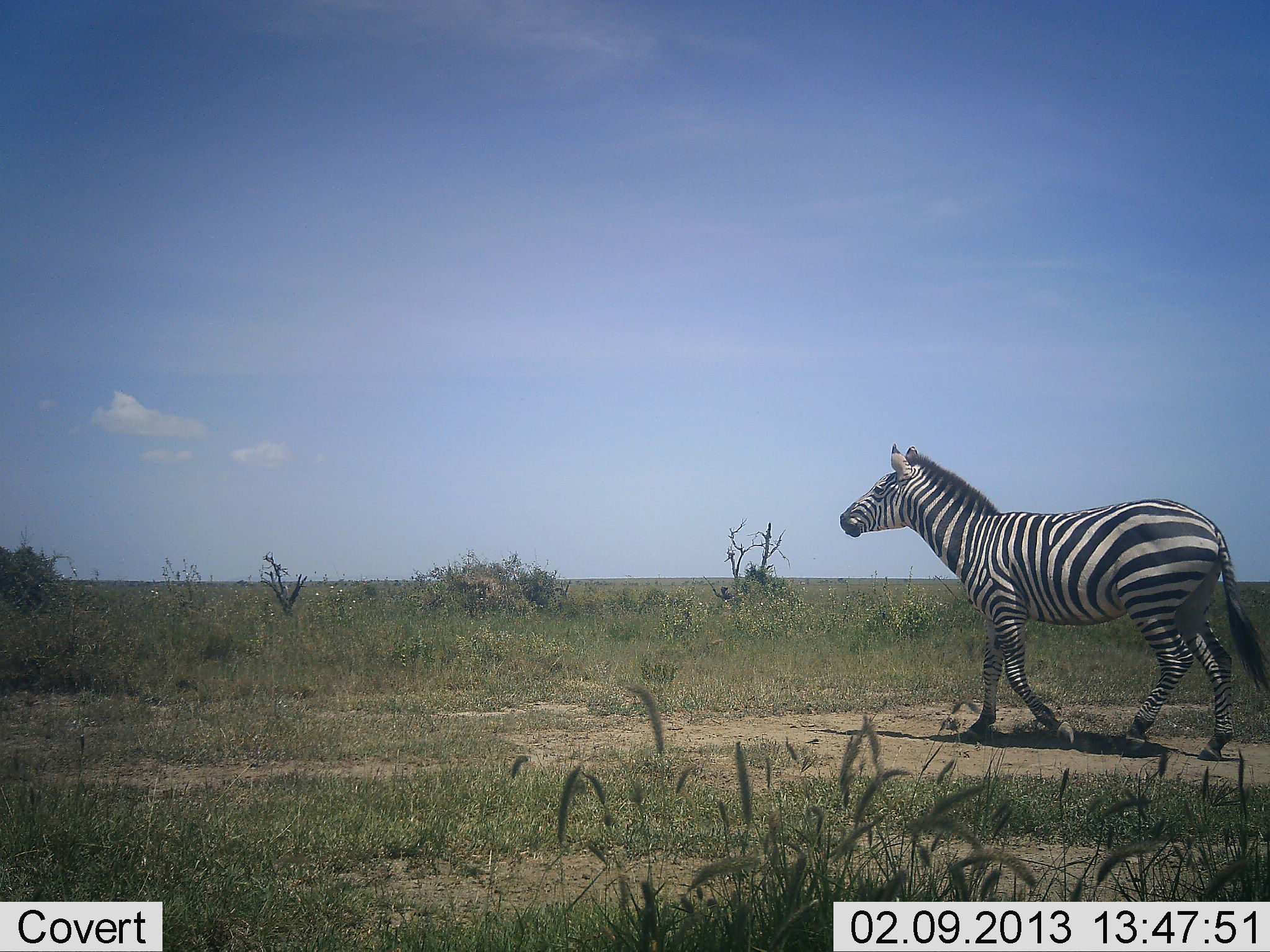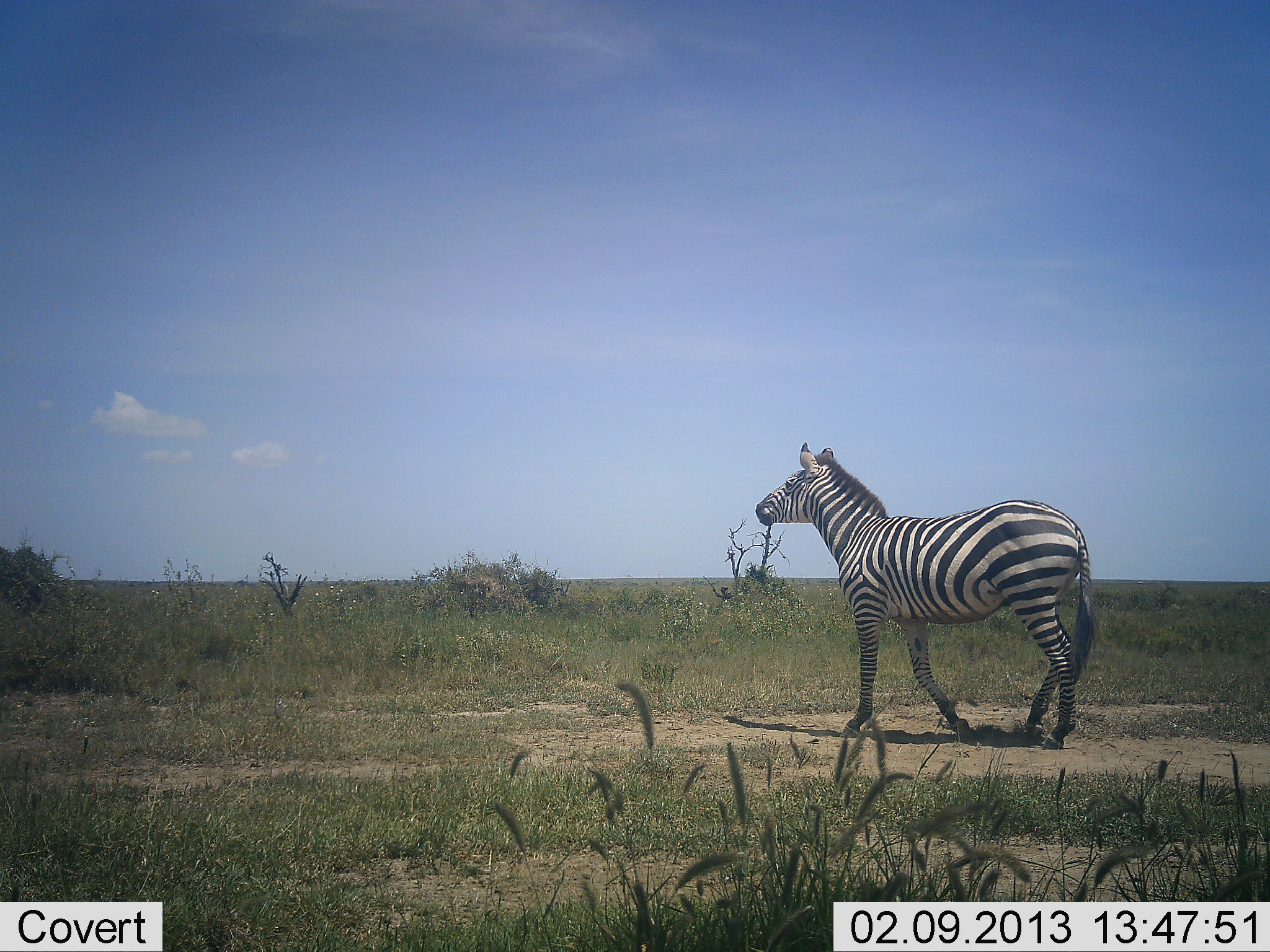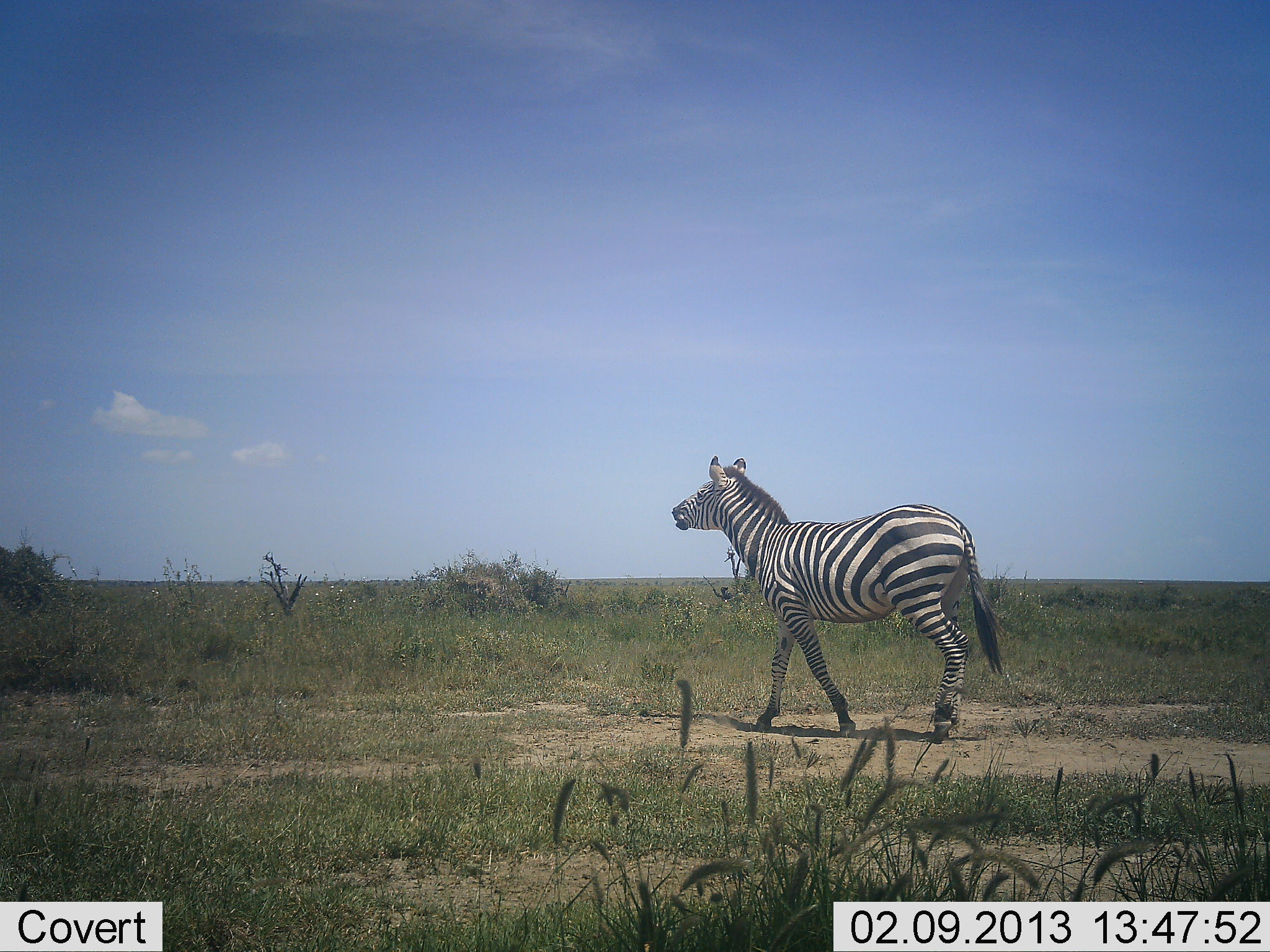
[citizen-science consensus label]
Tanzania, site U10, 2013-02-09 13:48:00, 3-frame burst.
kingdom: Animalia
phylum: Chordata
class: Mammalia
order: Perissodactyla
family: Equidae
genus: Equus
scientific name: Equus quagga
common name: plains zebra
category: zebra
Zebra (plains zebra) (Equus quagga), count 1. Behavior (volunteer vote fractions): standing 0%, resting 0%, moving 100%, interacting 5%. Young present (vote fraction): 0%. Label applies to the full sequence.